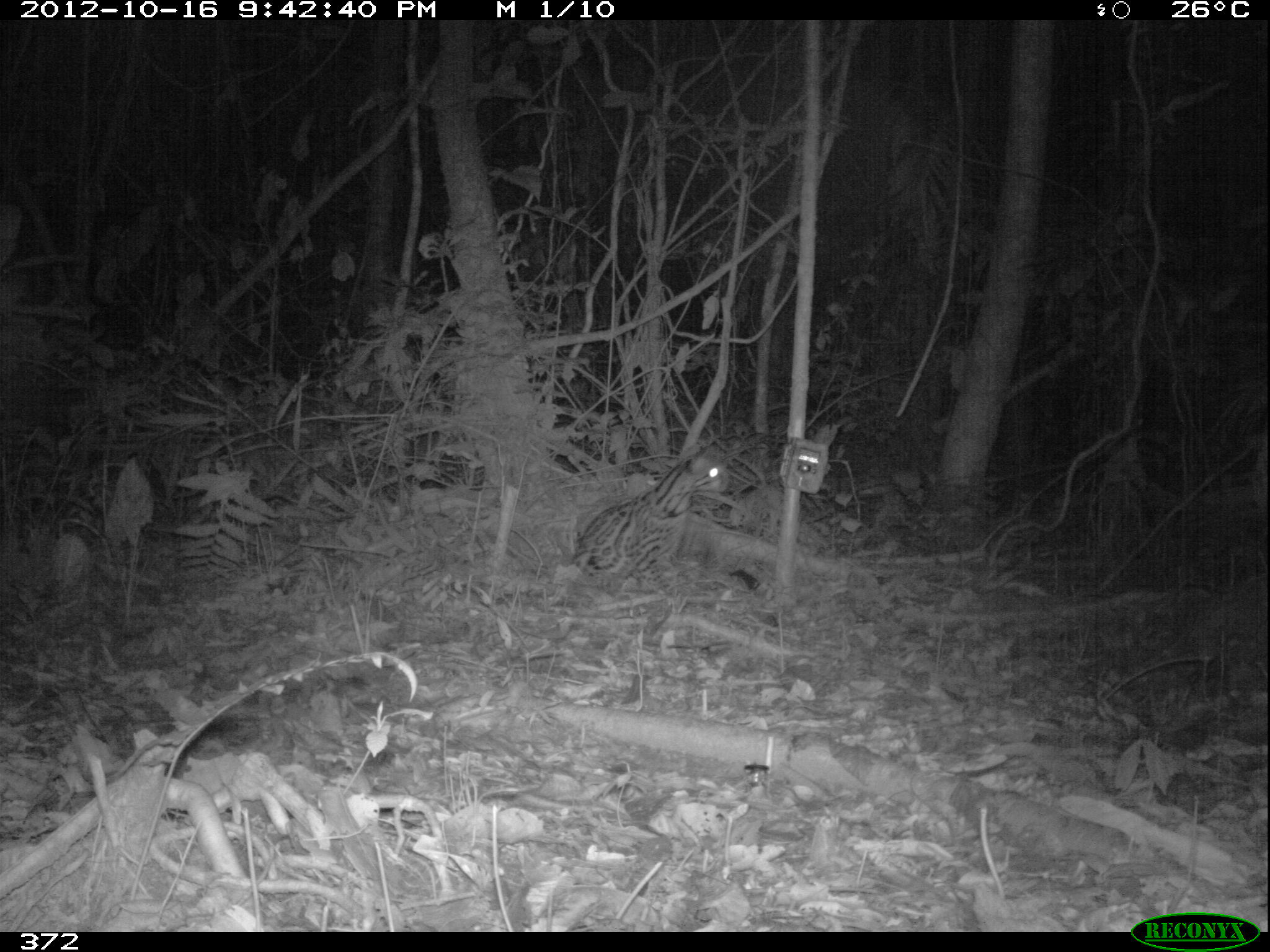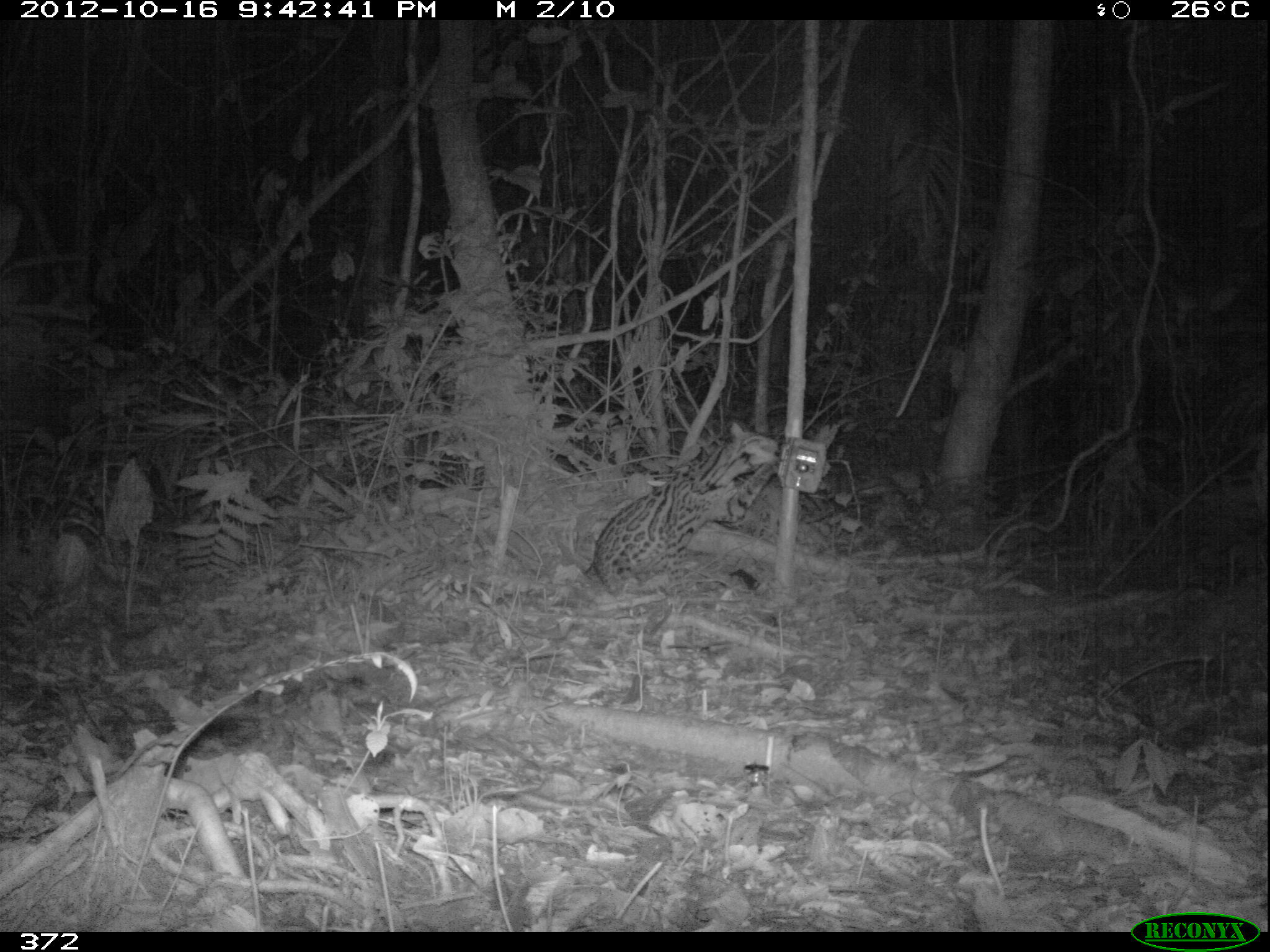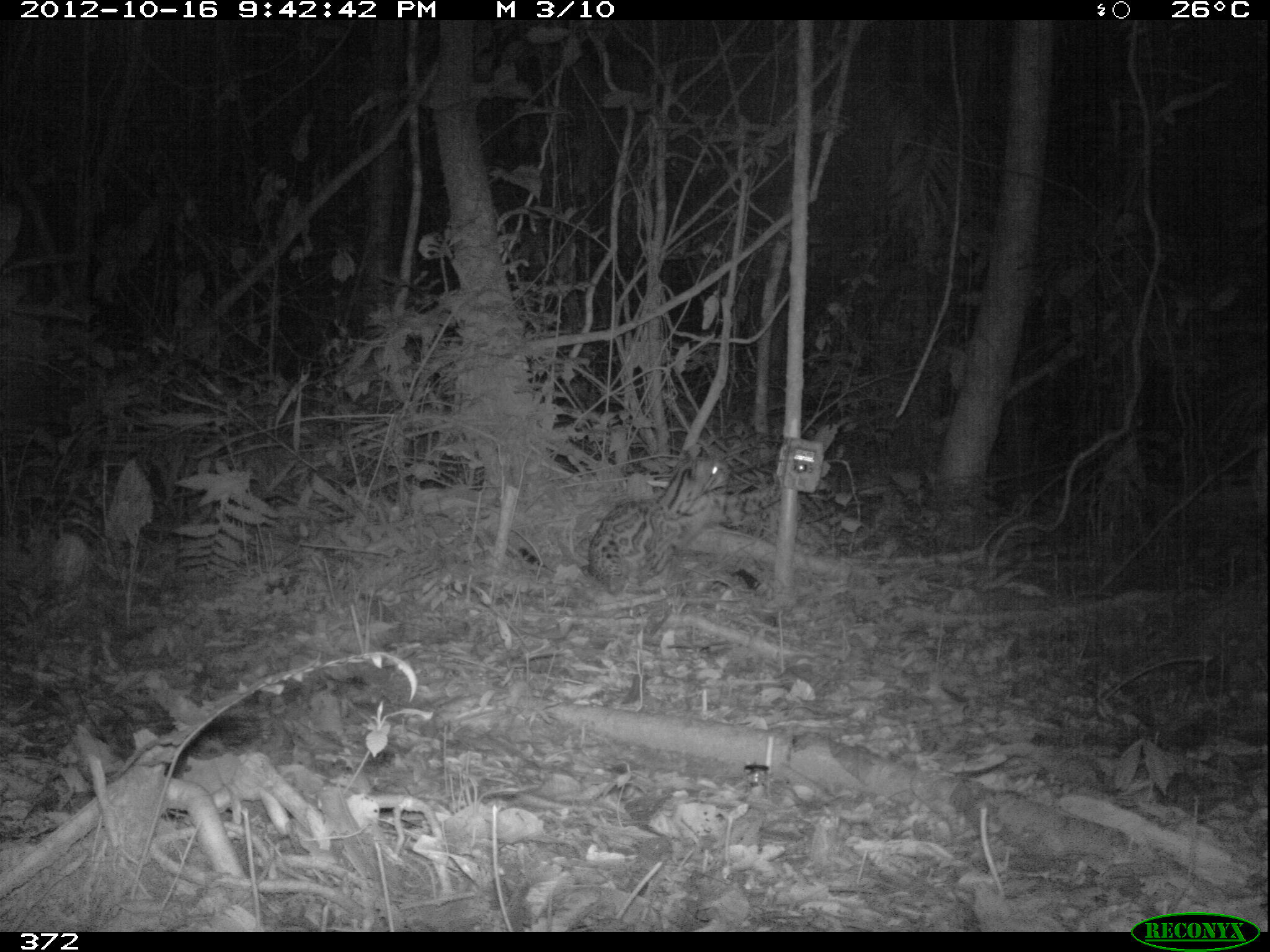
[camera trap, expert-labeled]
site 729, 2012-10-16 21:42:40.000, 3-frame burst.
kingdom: Animalia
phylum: Chordata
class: Mammalia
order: Carnivora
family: Felidae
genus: Leopardus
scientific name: Leopardus pardalis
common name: ocelot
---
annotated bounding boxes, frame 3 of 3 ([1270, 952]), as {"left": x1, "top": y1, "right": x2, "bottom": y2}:
leopardus pardalis: {"left": 585, "top": 454, "right": 777, "bottom": 593}